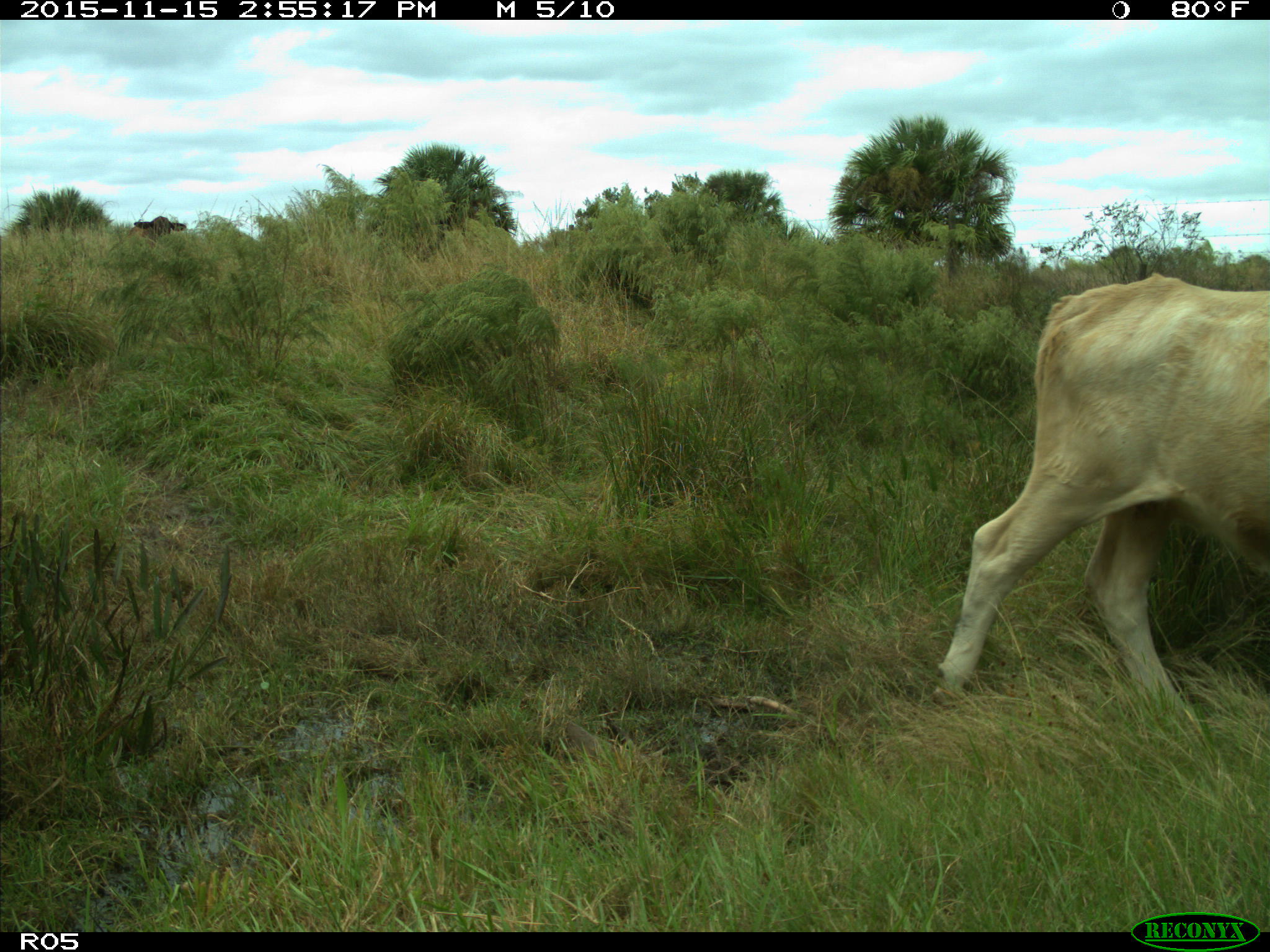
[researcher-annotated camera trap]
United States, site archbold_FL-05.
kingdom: Animalia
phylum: Chordata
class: Mammalia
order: Artiodactyla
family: Bovidae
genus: Bos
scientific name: Bos taurus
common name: domestic cow